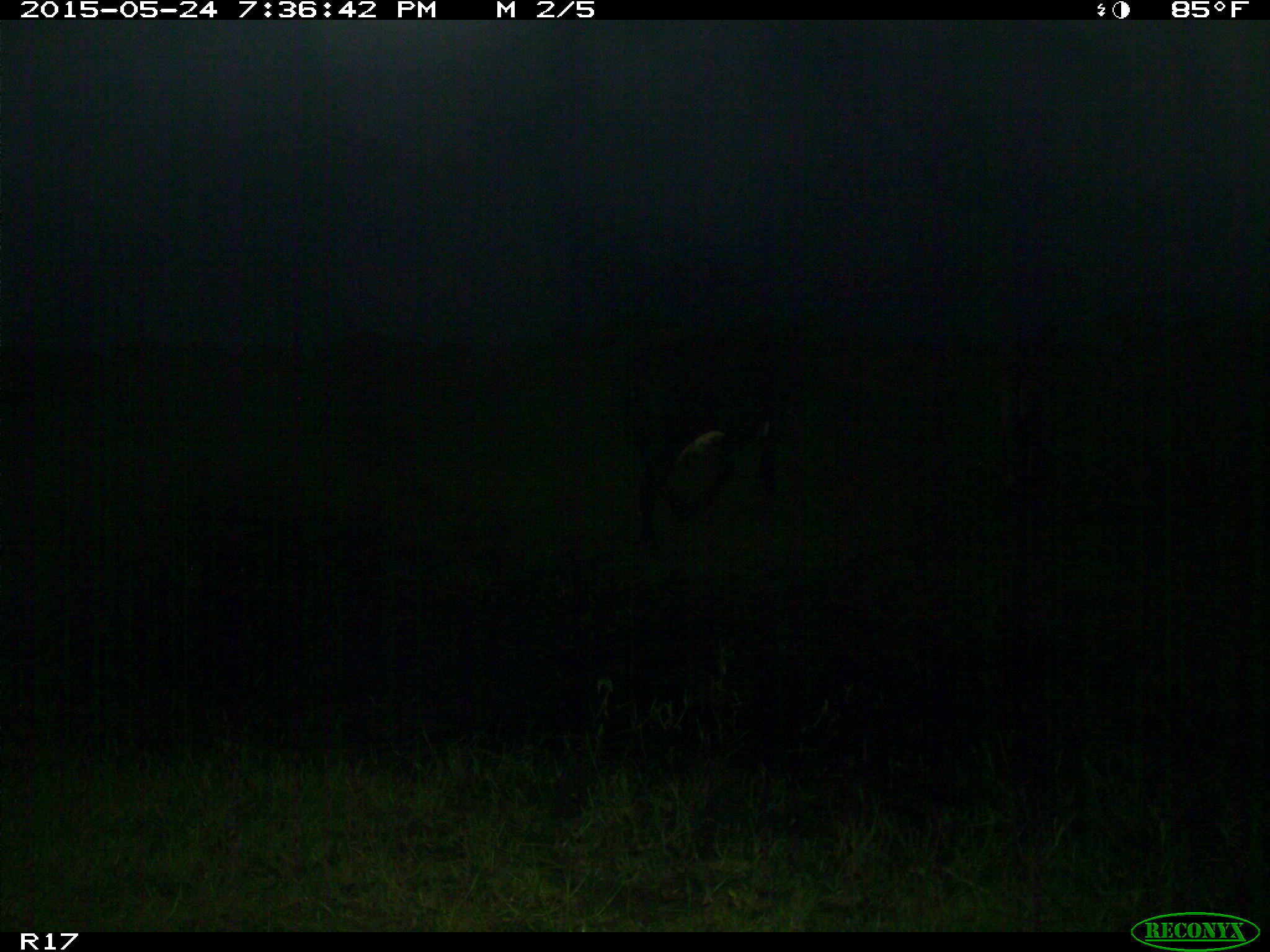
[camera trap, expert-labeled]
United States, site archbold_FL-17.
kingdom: Animalia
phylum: Chordata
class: Mammalia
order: Artiodactyla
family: Bovidae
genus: Bos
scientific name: Bos taurus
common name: domestic cow